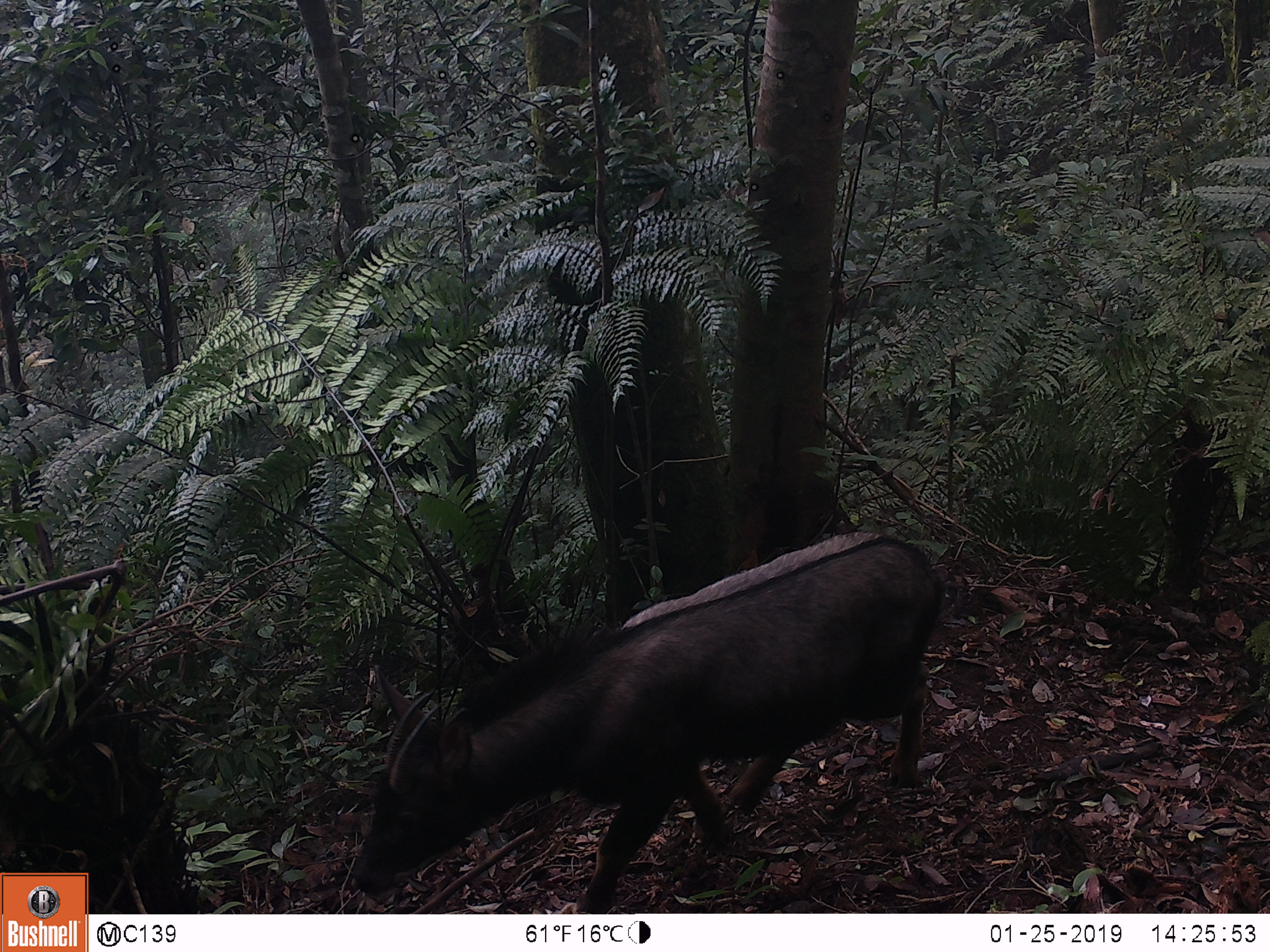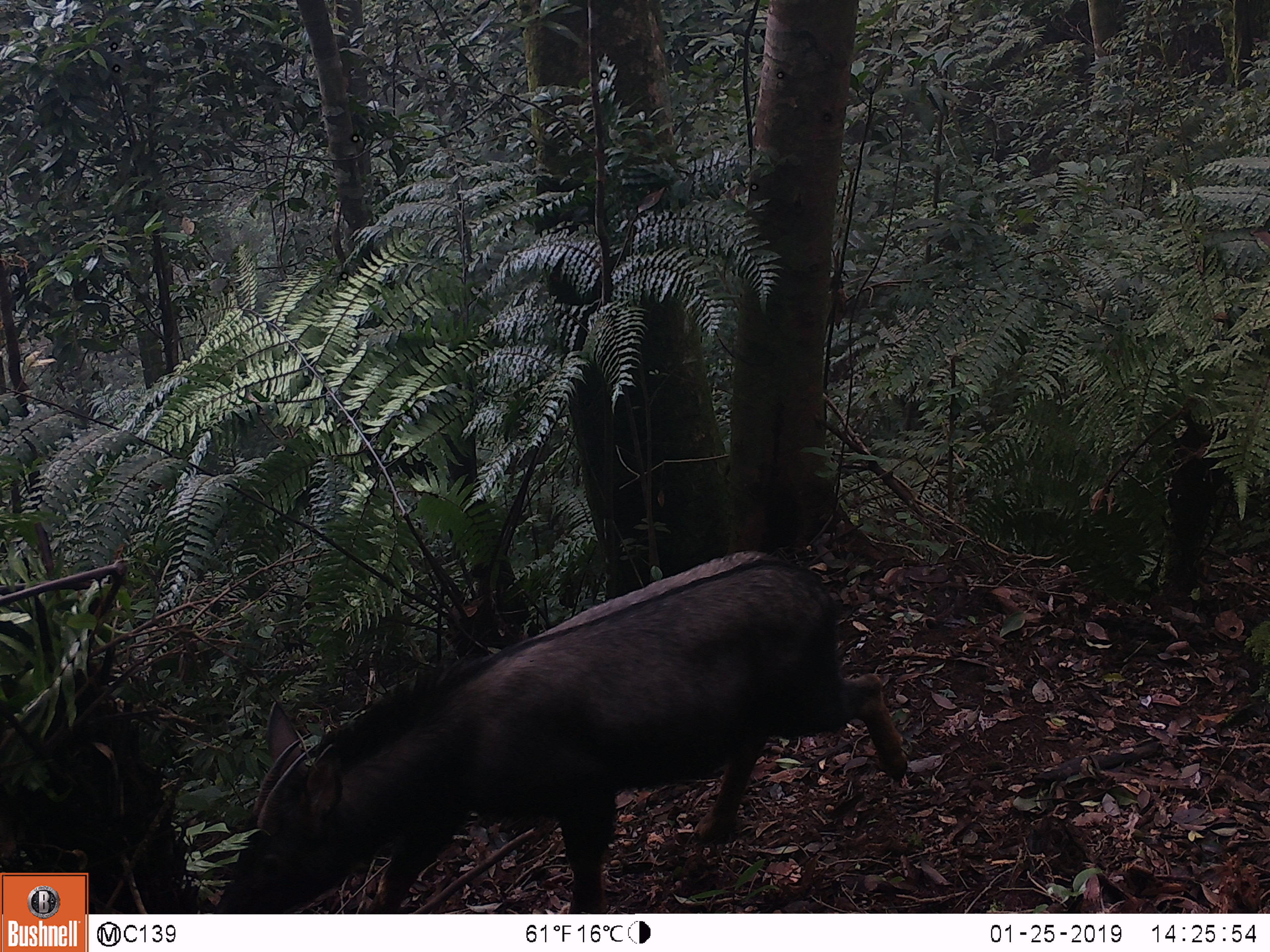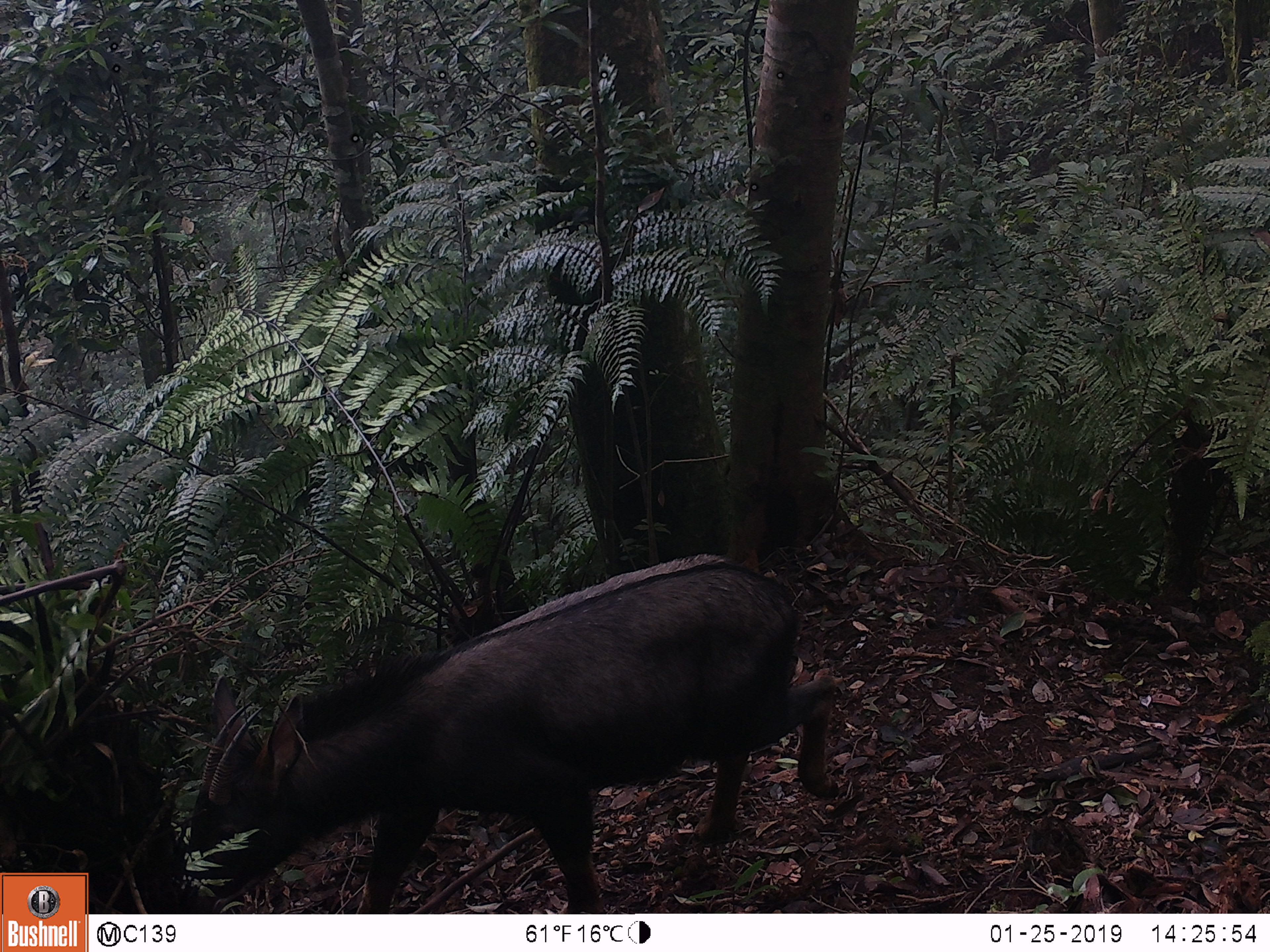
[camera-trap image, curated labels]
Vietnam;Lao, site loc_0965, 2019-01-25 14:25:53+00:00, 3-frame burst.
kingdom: Animalia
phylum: Chordata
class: Mammalia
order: Artiodactyla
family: Bovidae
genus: Capricornis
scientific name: Capricornis sumatraensis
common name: chinese serow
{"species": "chinese serow (Capricornis sumatraensis)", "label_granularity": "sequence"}